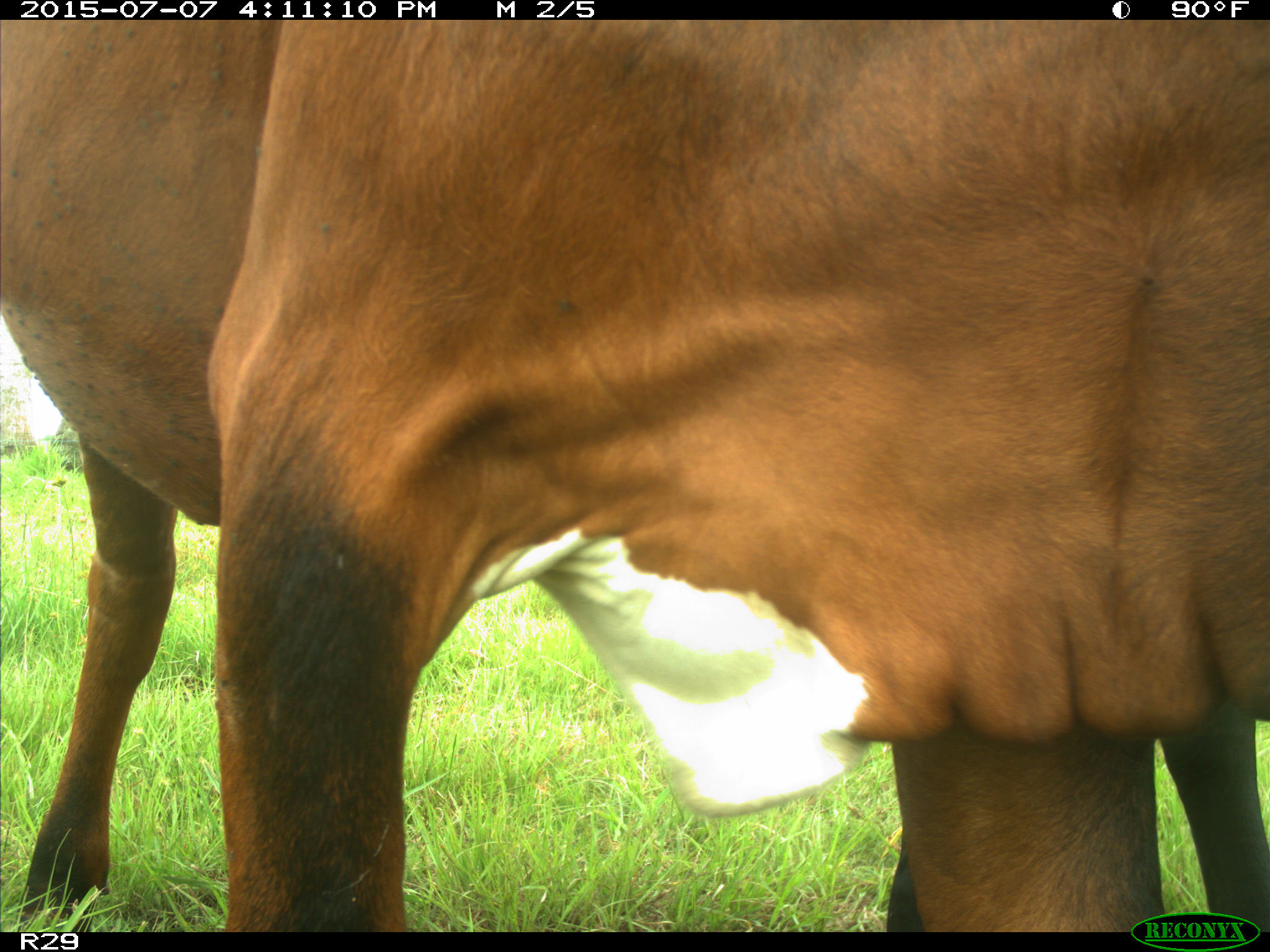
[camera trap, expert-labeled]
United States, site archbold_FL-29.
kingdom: Animalia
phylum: Chordata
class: Mammalia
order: Artiodactyla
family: Bovidae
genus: Bos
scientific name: Bos taurus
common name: domestic cow